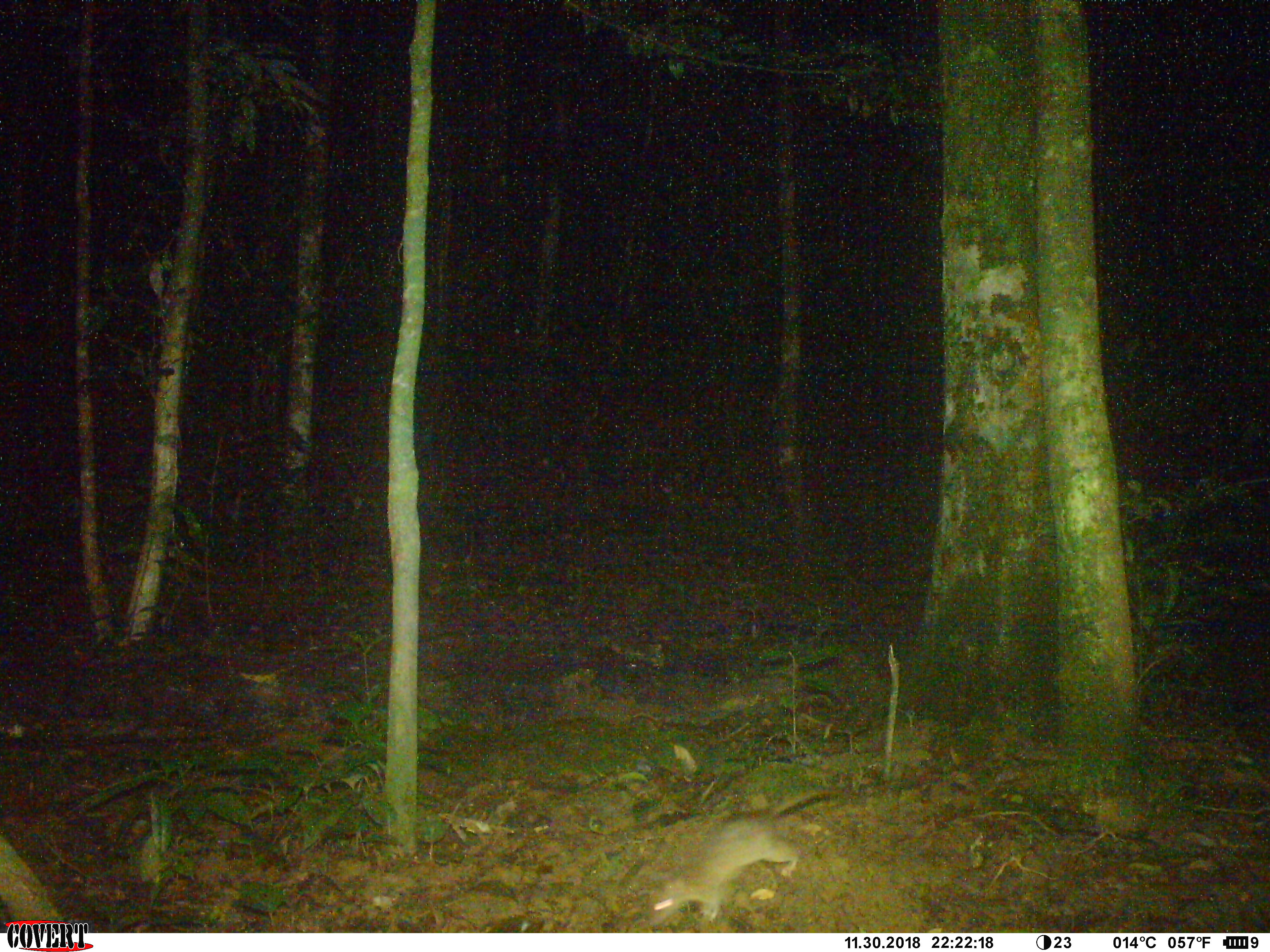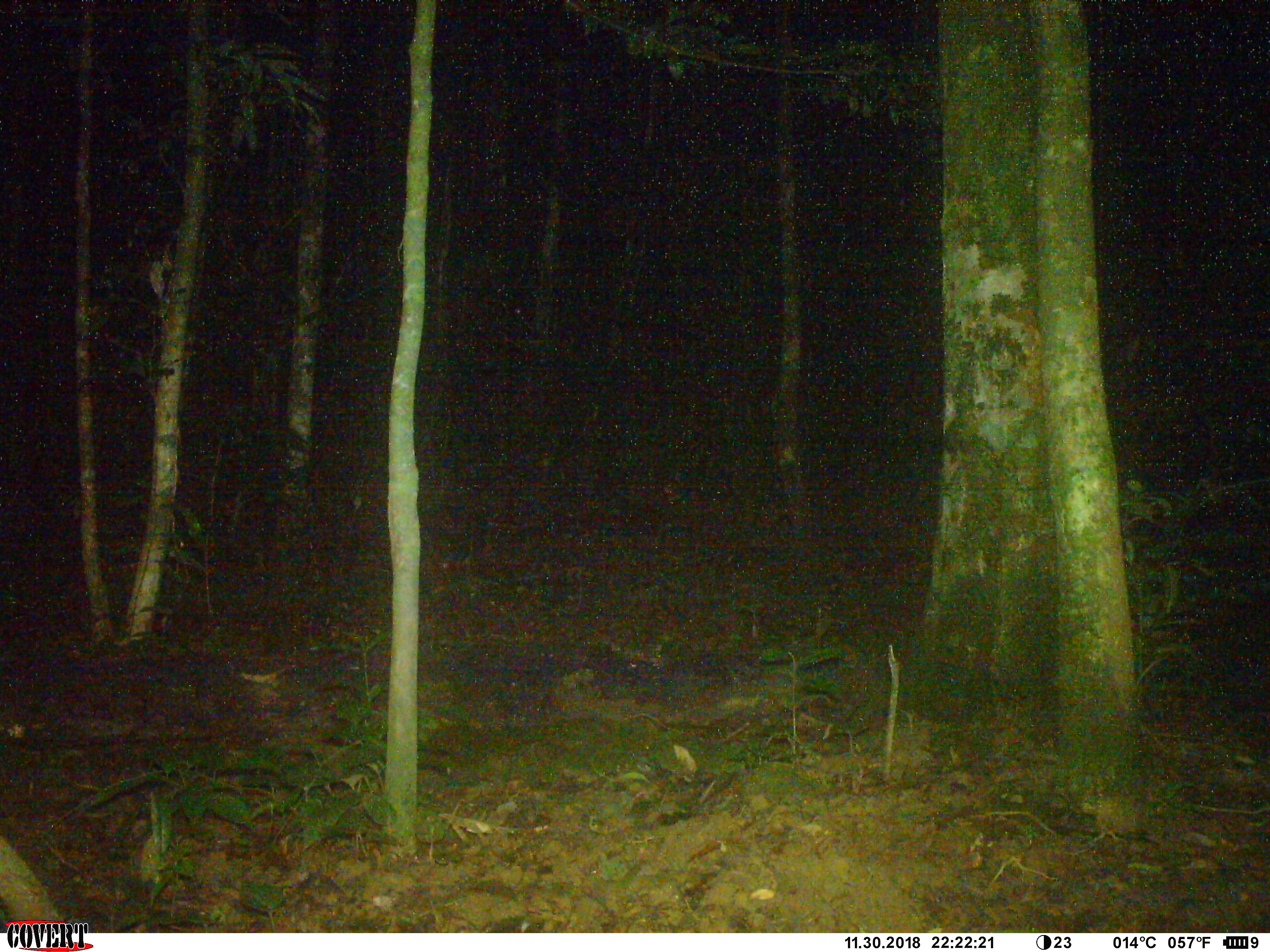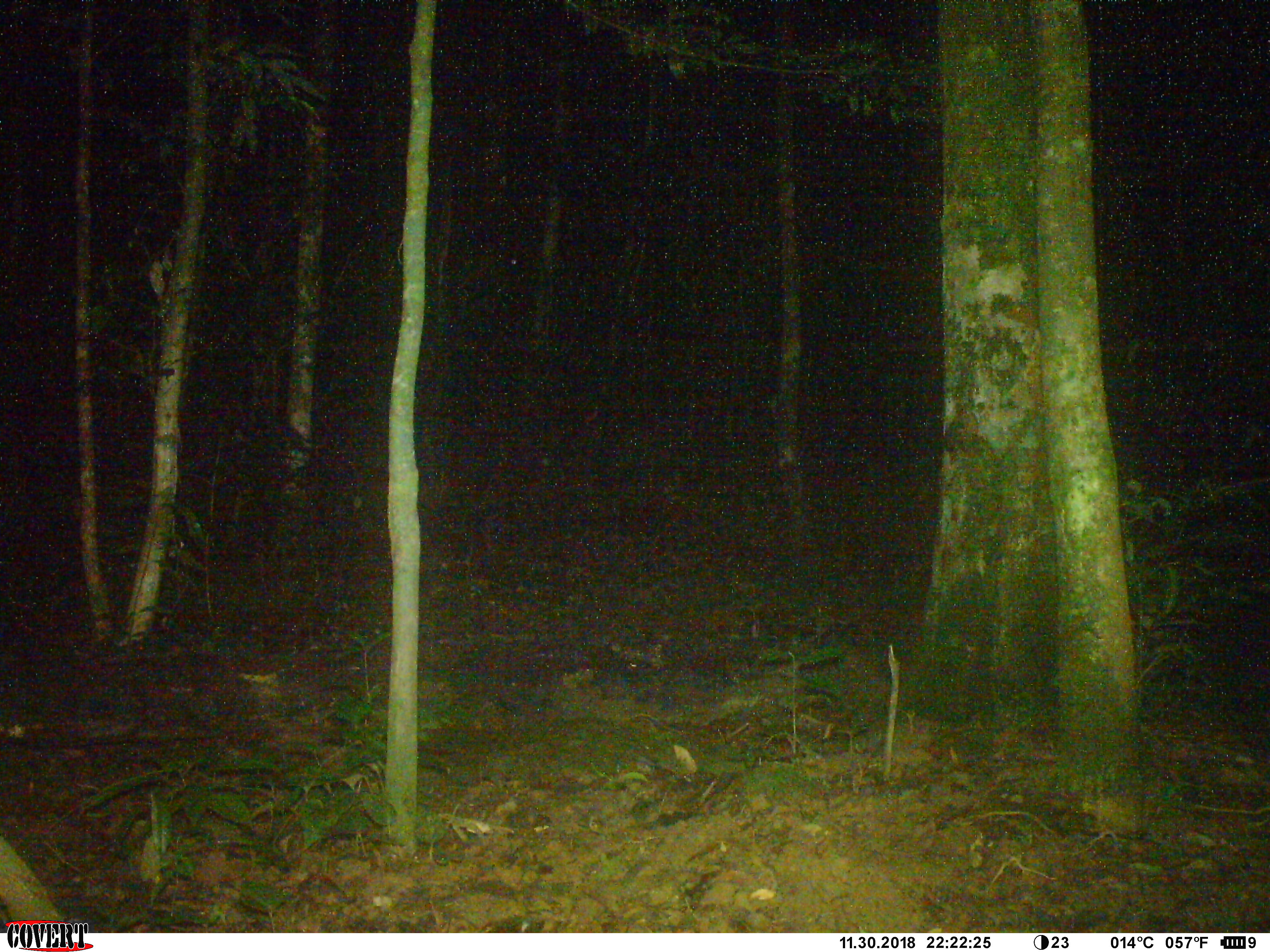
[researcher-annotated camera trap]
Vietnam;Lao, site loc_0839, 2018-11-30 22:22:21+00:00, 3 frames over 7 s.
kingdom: Animalia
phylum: Chordata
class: Mammalia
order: Rodentia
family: Muridae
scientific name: Muridae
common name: old-world mice and rats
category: unidentified murid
Unidentified murid (old-world mice and rats) (Muridae). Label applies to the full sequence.